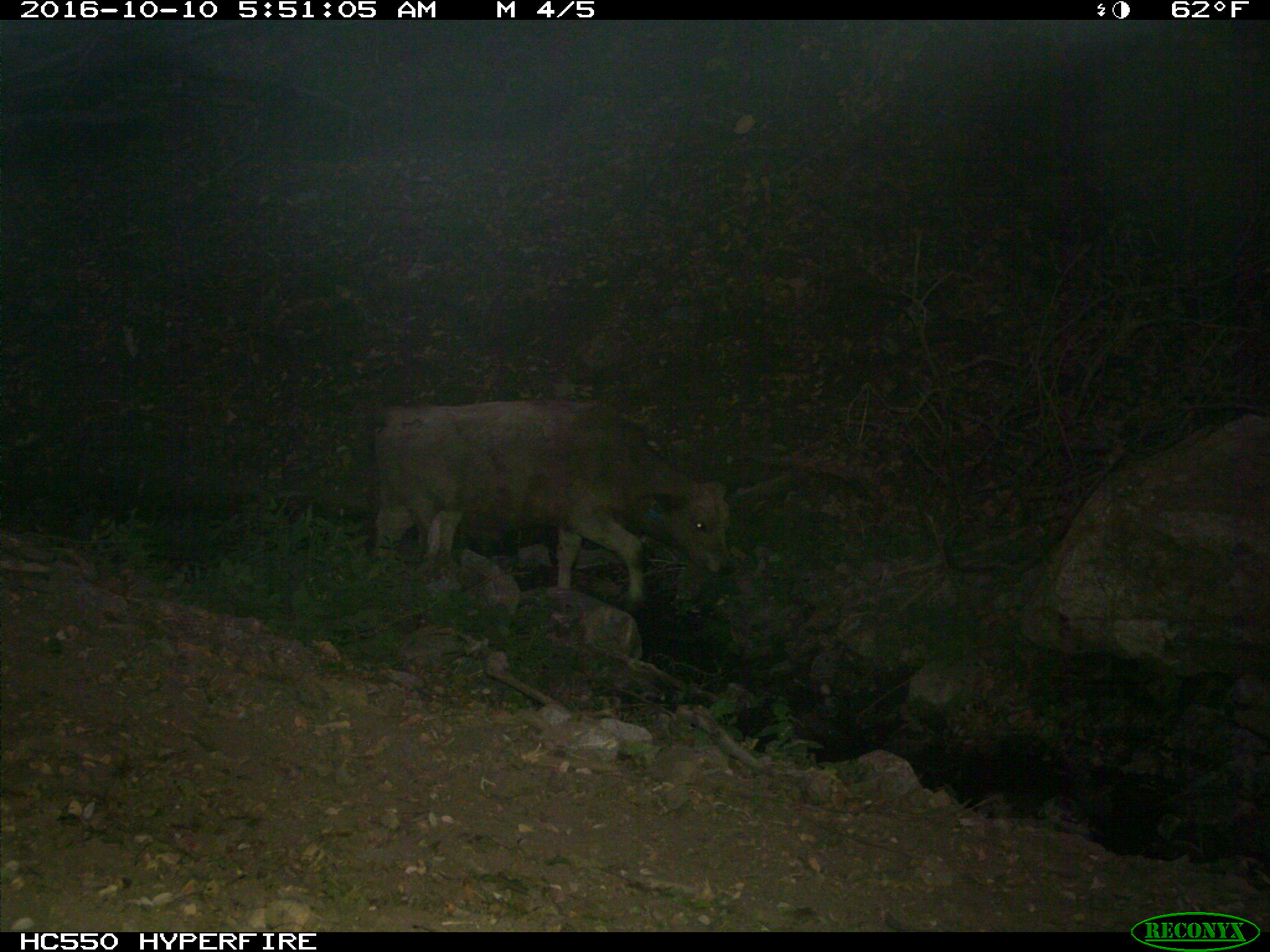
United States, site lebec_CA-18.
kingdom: Animalia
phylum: Chordata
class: Mammalia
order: Artiodactyla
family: Bovidae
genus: Bos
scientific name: Bos taurus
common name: domestic cow